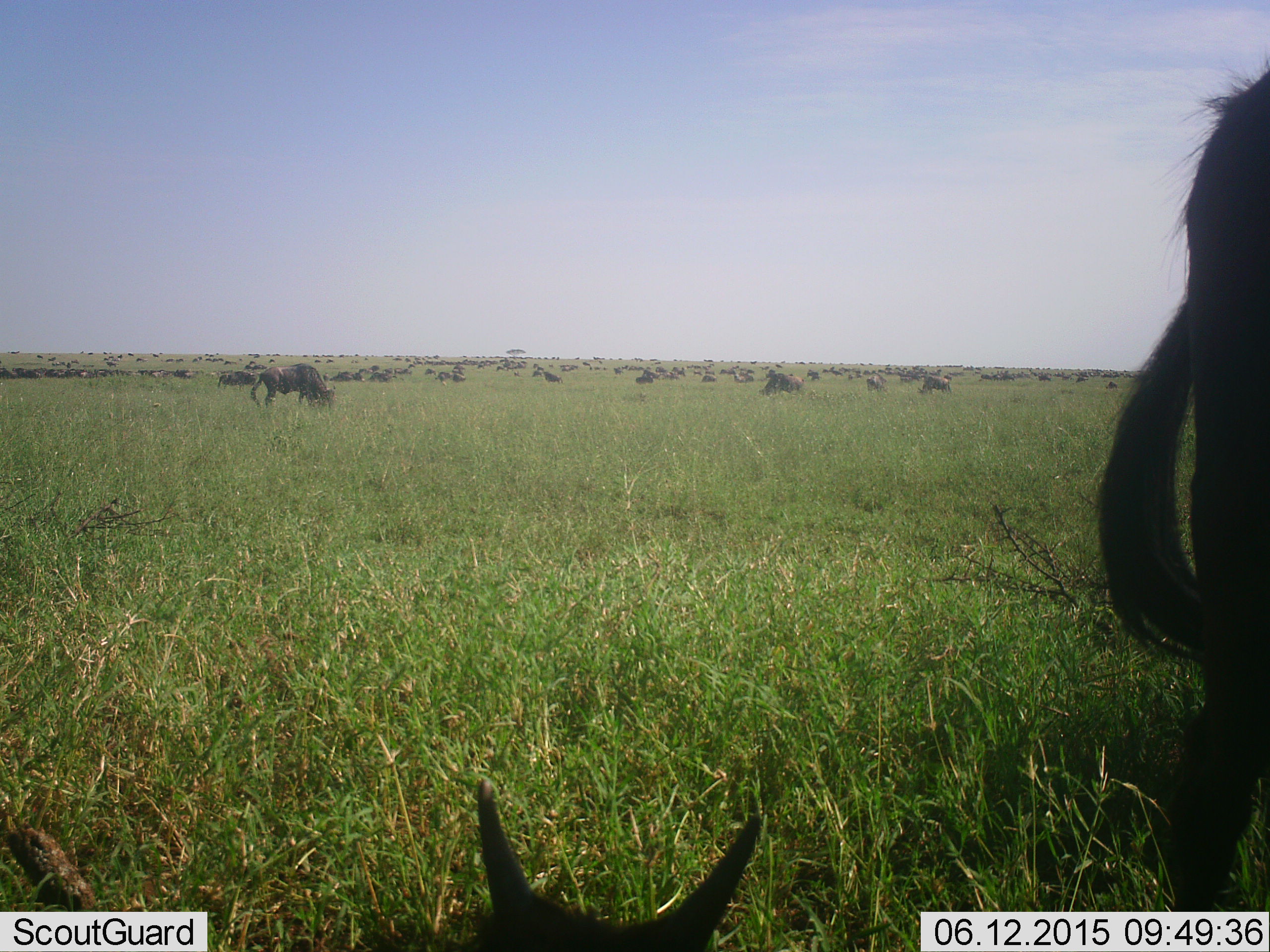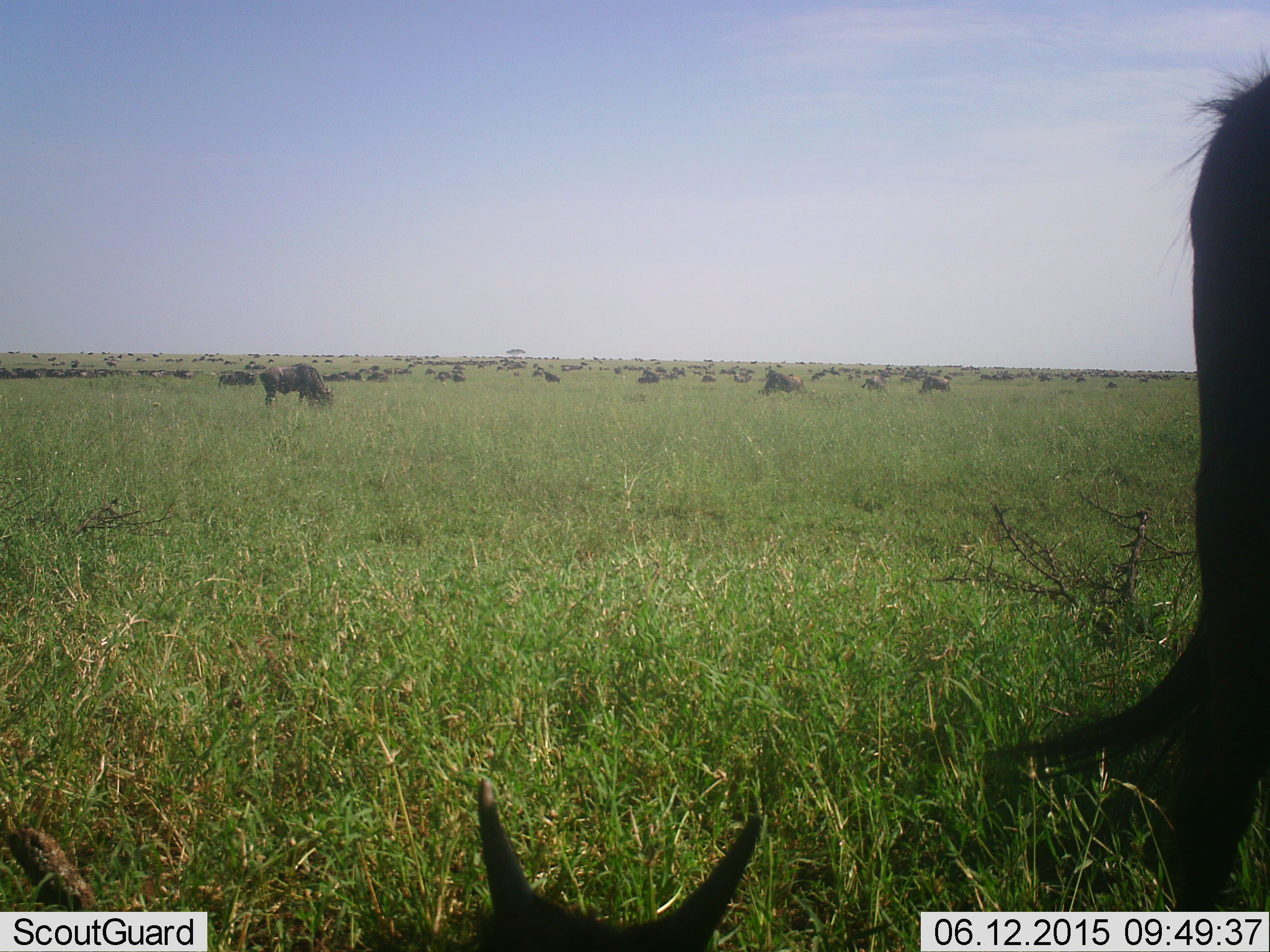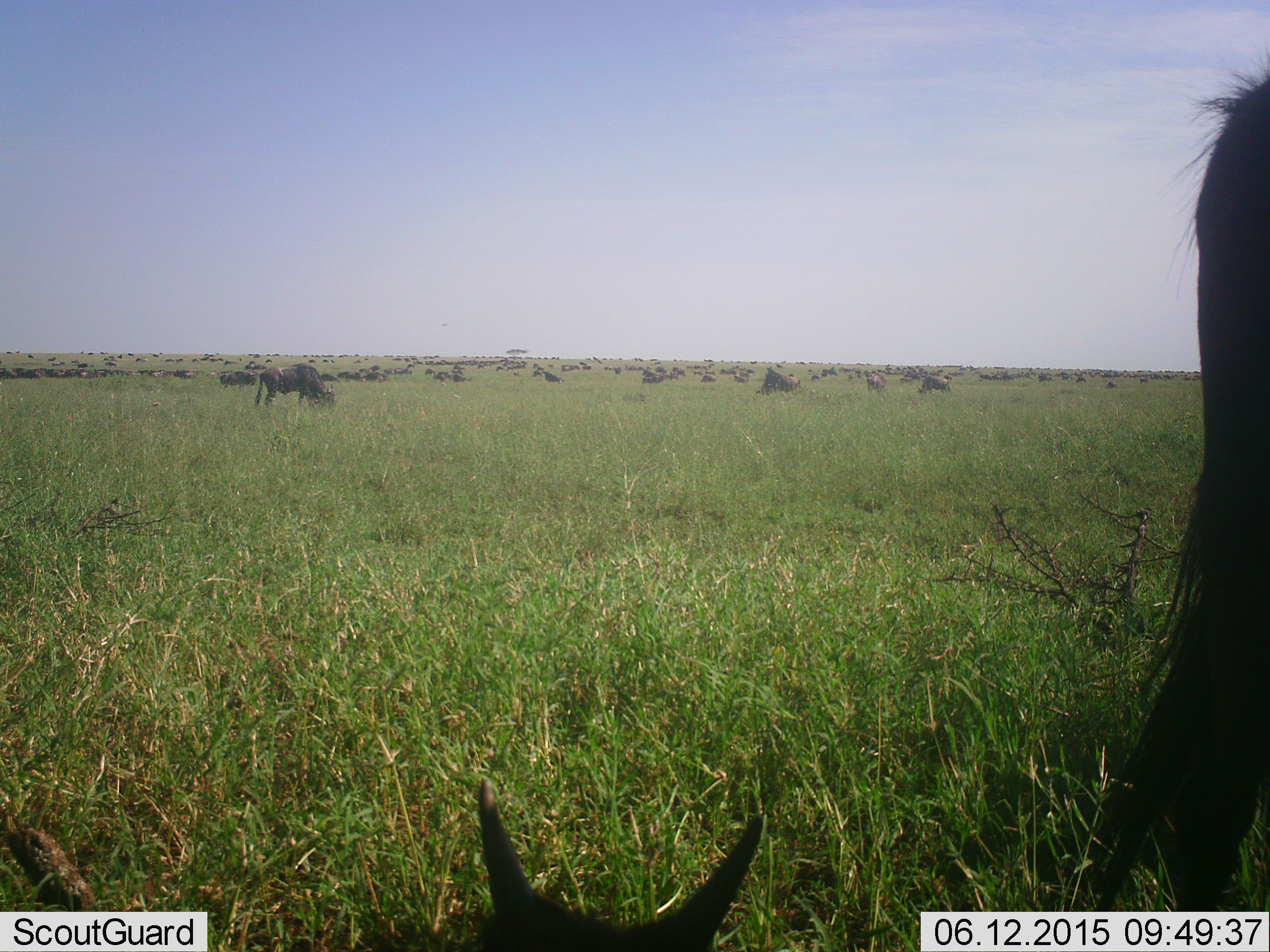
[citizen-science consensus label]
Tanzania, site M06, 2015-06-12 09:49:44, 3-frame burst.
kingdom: Animalia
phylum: Chordata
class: Mammalia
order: Artiodactyla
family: Bovidae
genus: Connochaetes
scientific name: Connochaetes taurinus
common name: blue wildebeest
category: wildebeest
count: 51+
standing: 70%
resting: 50%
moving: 50%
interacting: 0%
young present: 30%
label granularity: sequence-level